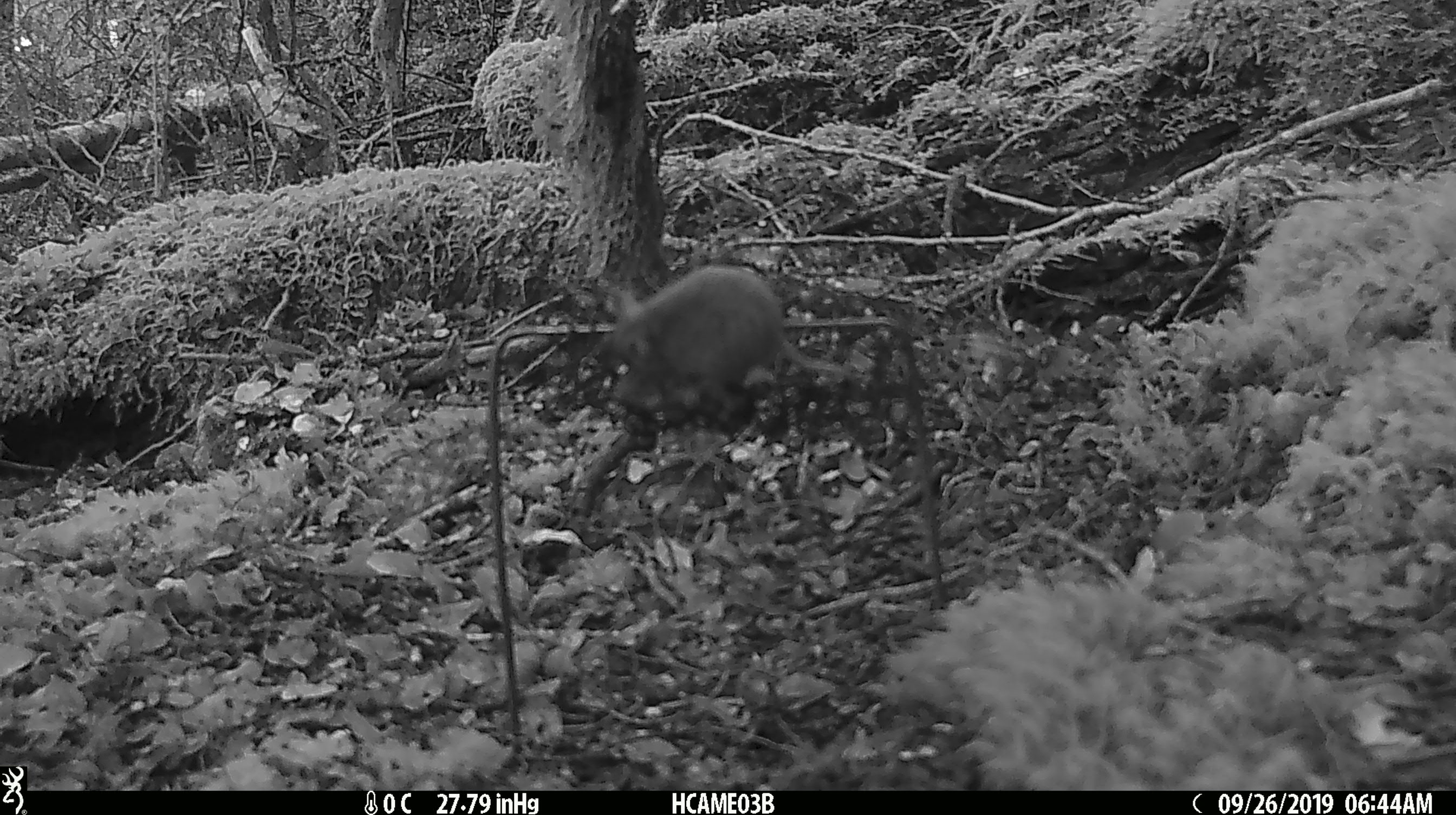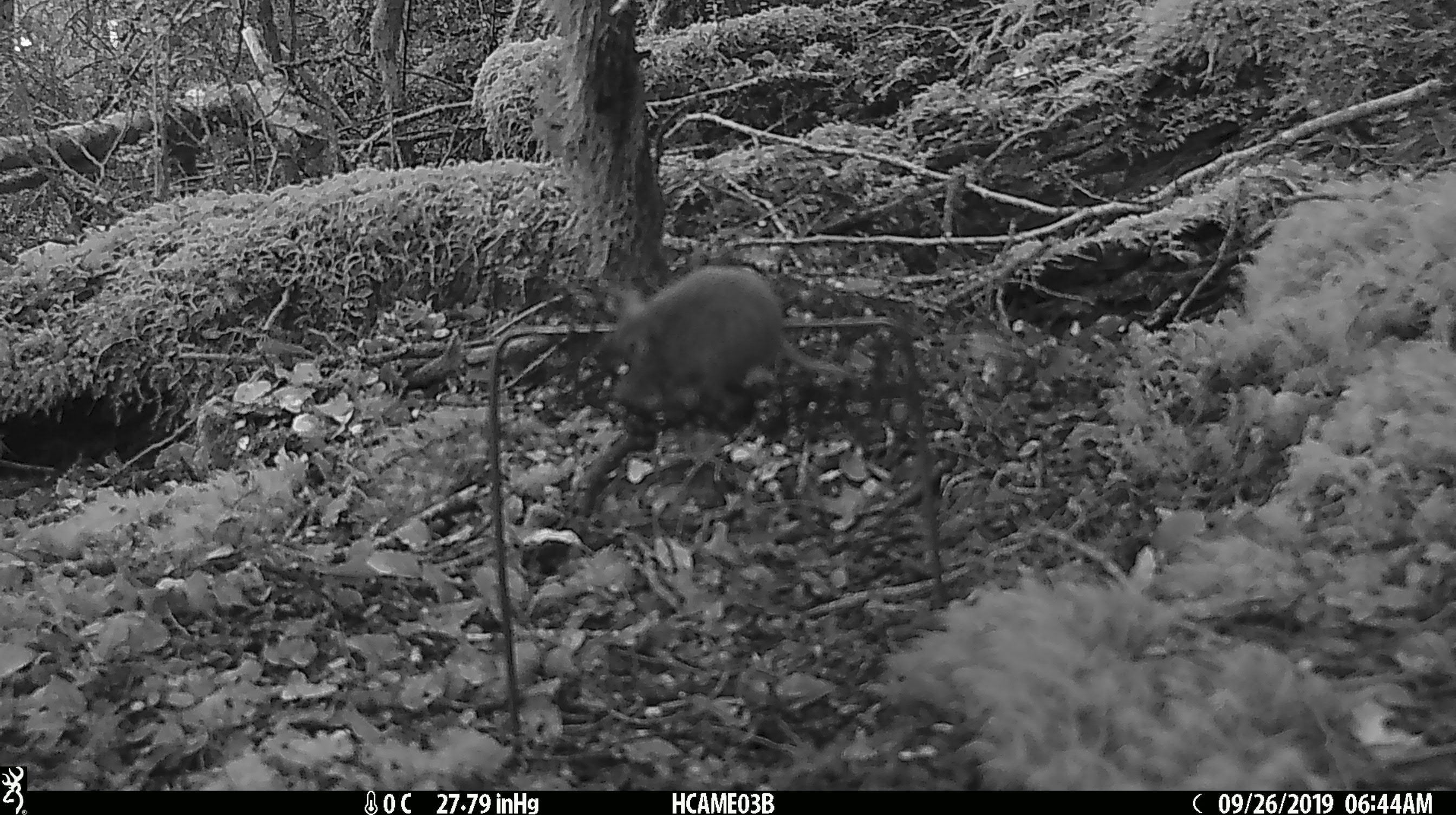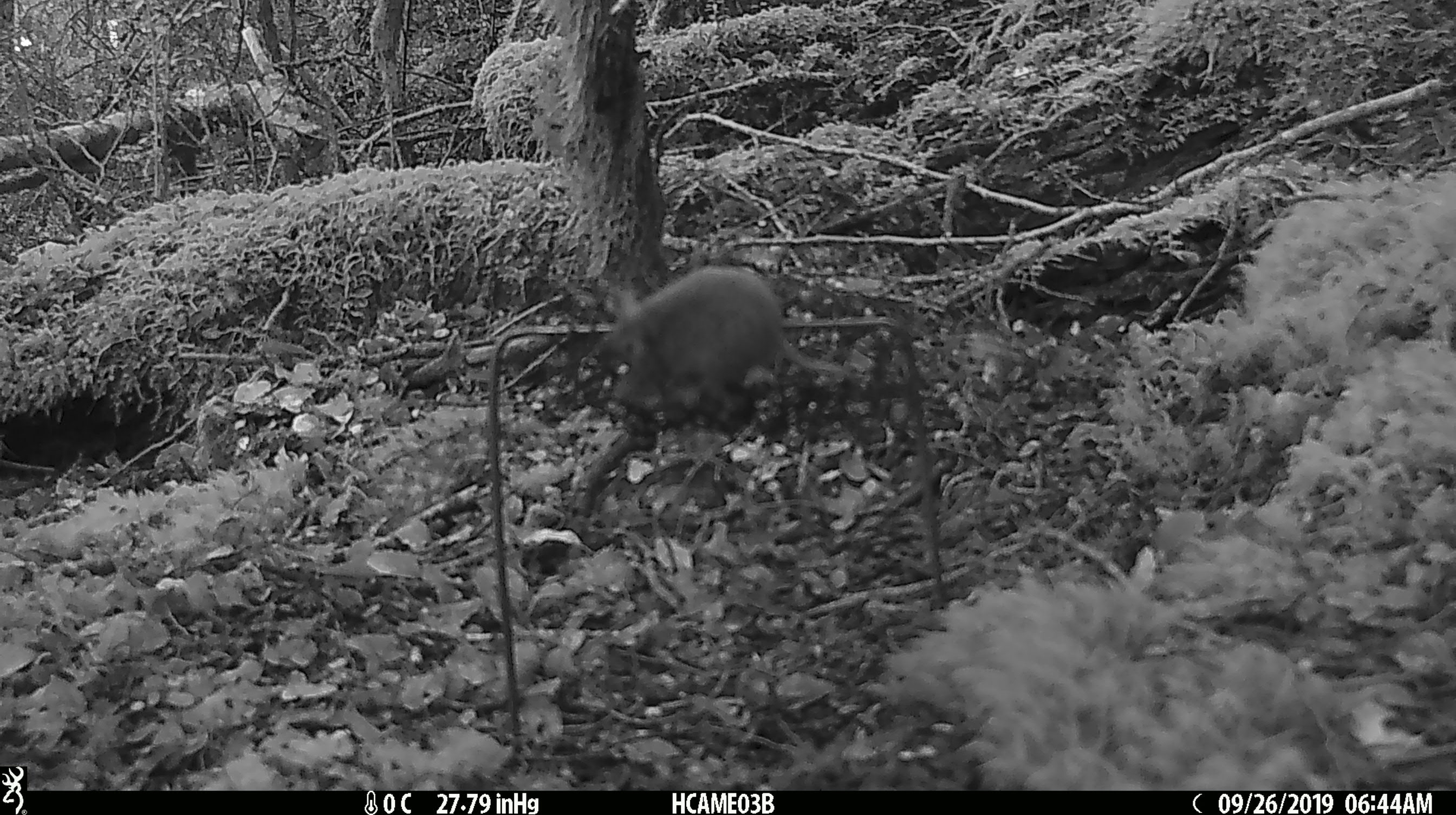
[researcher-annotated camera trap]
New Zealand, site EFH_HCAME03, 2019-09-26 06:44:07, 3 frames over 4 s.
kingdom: Animalia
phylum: Chordata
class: Mammalia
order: Rodentia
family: Muridae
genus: Mus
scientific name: Mus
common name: mouse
Mouse (Mus).